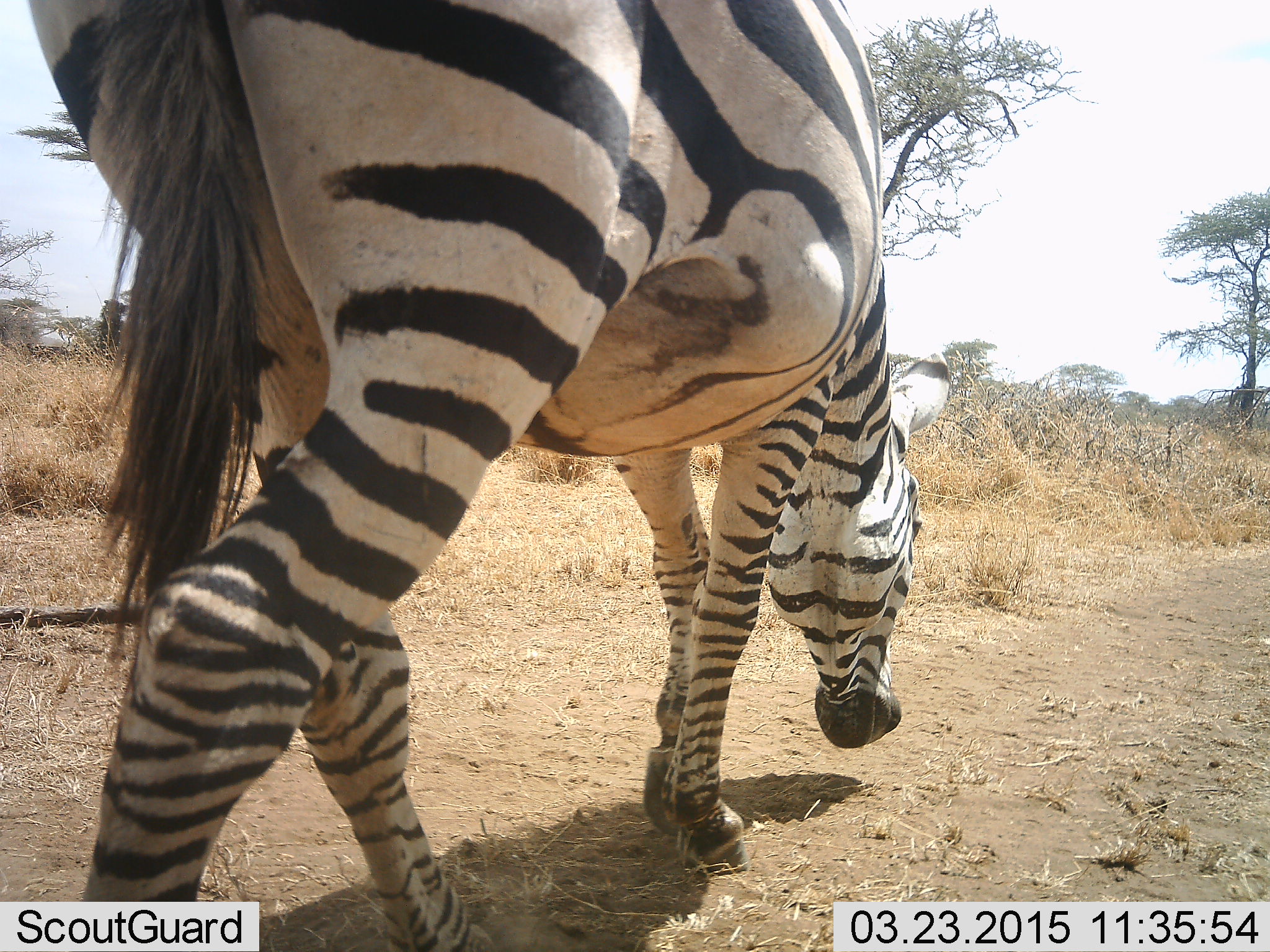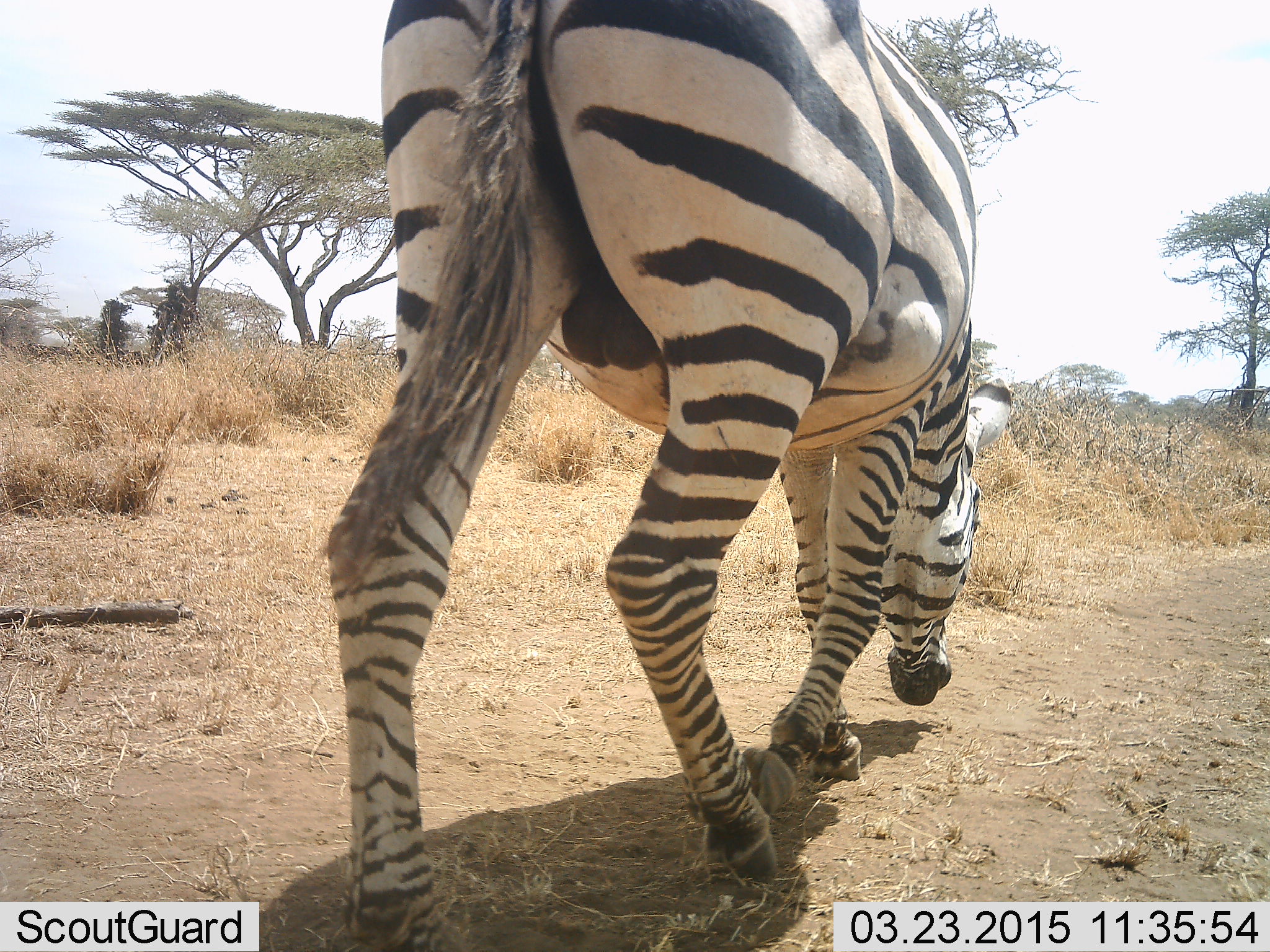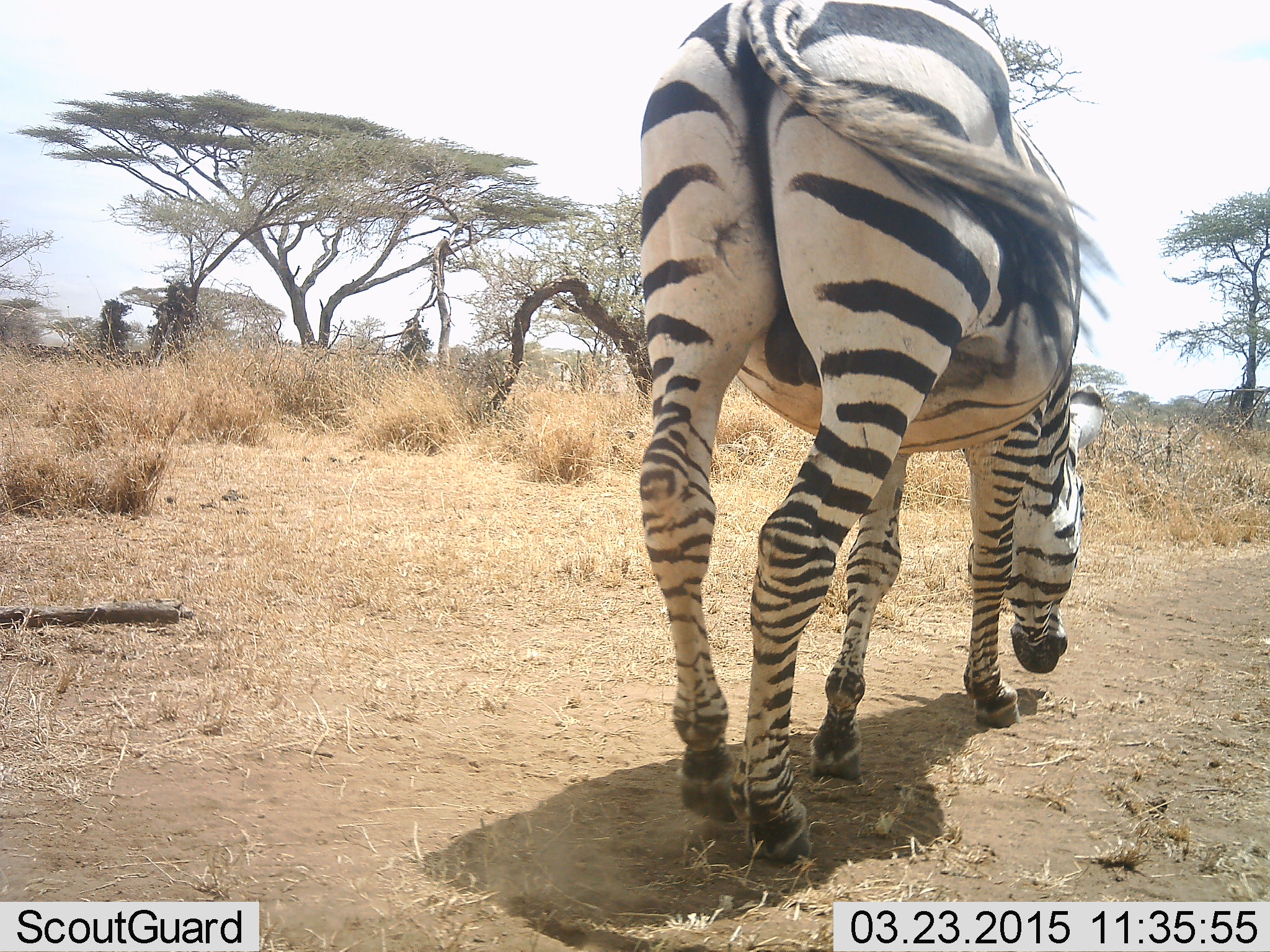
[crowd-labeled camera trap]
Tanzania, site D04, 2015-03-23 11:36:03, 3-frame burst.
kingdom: Animalia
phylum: Chordata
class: Mammalia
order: Perissodactyla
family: Equidae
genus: Equus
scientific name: Equus quagga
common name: plains zebra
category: zebra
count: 1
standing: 0%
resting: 0%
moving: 100%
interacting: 0%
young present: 0%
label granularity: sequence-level